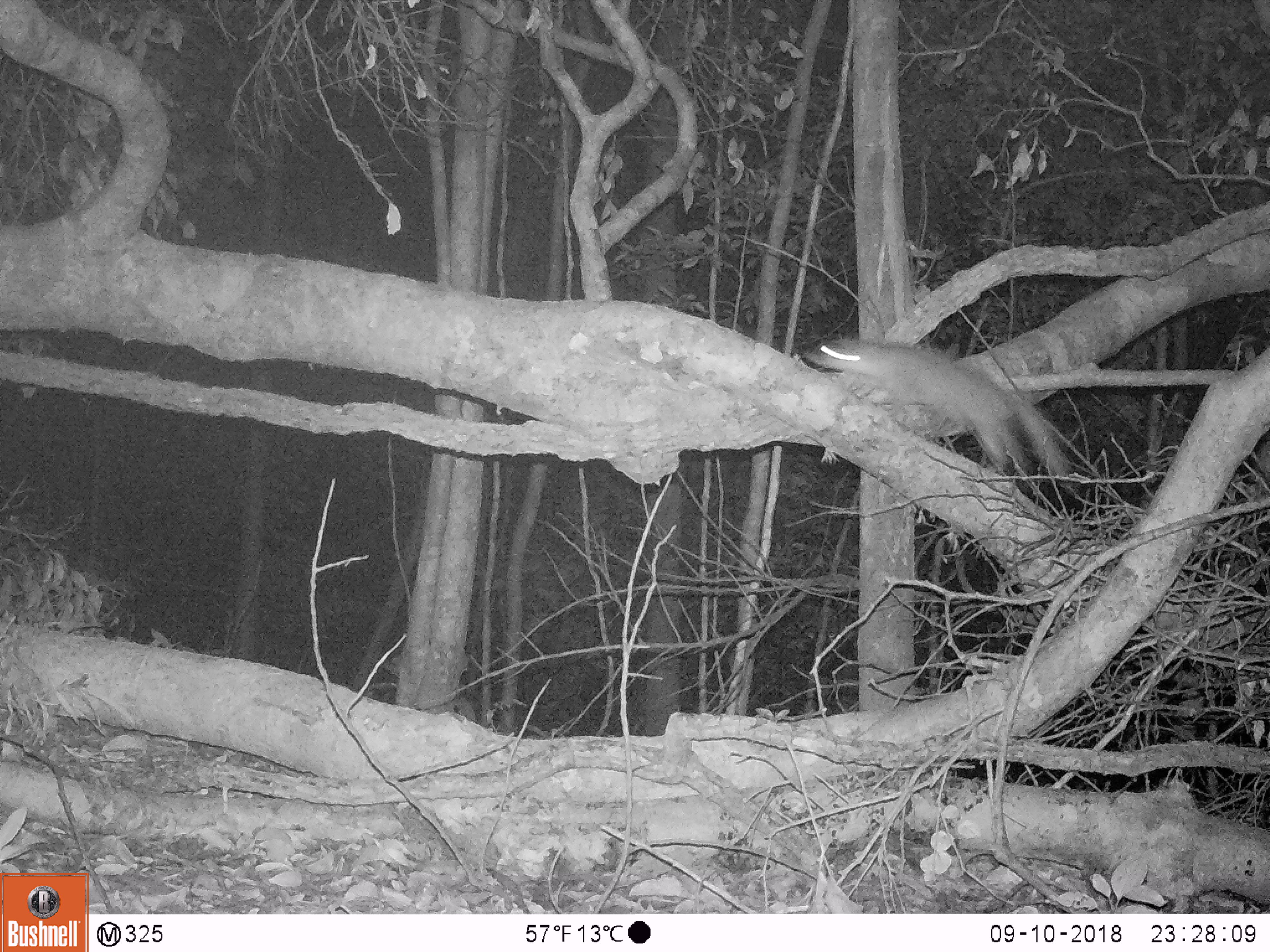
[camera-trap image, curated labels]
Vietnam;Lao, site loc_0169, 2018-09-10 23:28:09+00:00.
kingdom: Animalia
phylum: Chordata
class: Mammalia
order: Carnivora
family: Mustelidae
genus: Melogale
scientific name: Melogale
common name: ferret badger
Ferret badger (Melogale). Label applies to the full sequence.